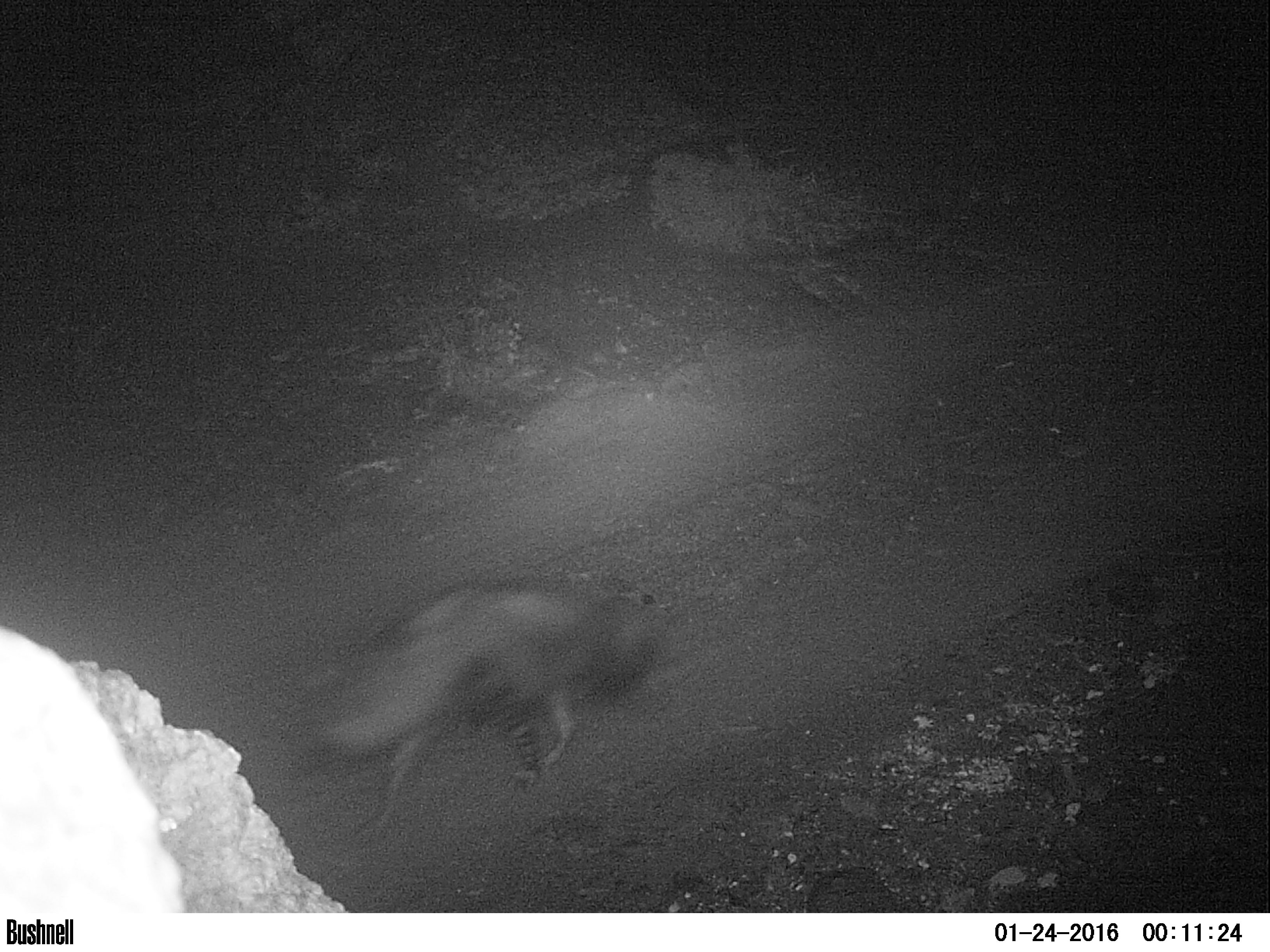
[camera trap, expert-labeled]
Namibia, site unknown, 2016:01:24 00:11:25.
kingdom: Animalia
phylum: Chordata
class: Mammalia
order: Carnivora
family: Hyaenidae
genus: Parahyaena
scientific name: Parahyaena brunnea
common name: brown hyena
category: hyaena brunnea